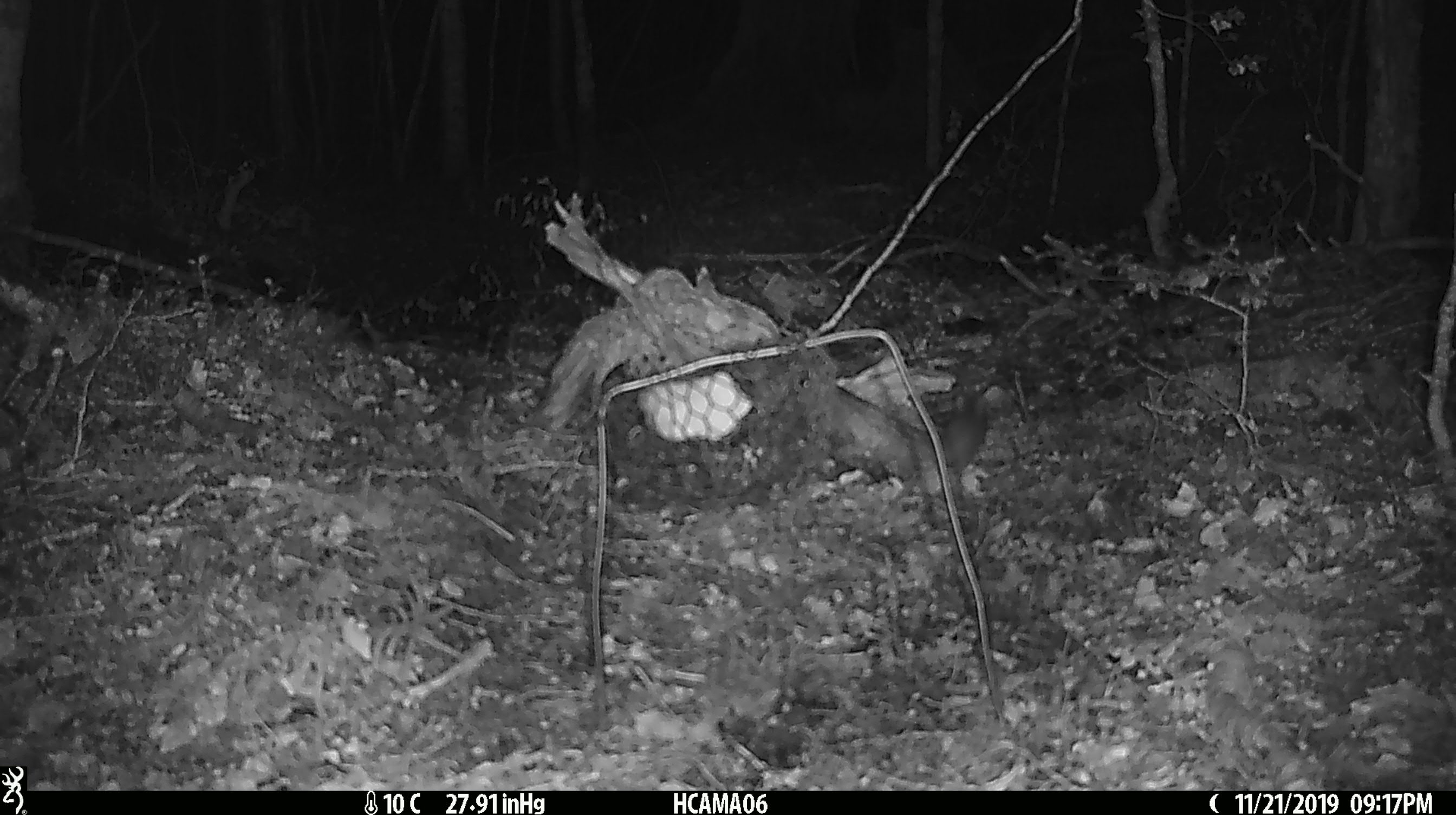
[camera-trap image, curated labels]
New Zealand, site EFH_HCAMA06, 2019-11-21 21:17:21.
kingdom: Animalia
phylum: Chordata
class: Mammalia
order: Rodentia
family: Muridae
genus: Mus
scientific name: Mus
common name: mouse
Mouse (Mus).